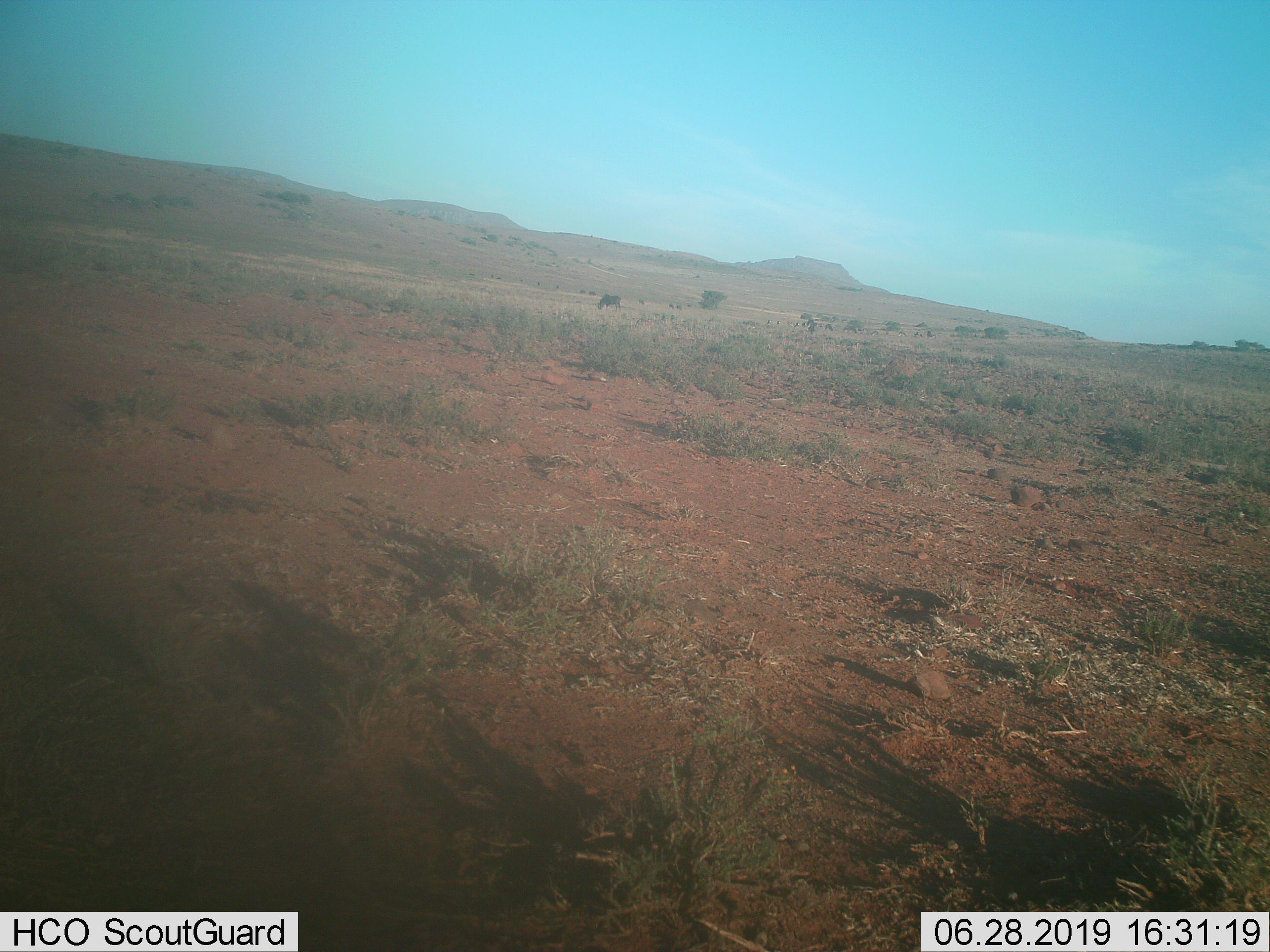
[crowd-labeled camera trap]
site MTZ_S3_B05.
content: unidentified animal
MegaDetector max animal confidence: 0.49